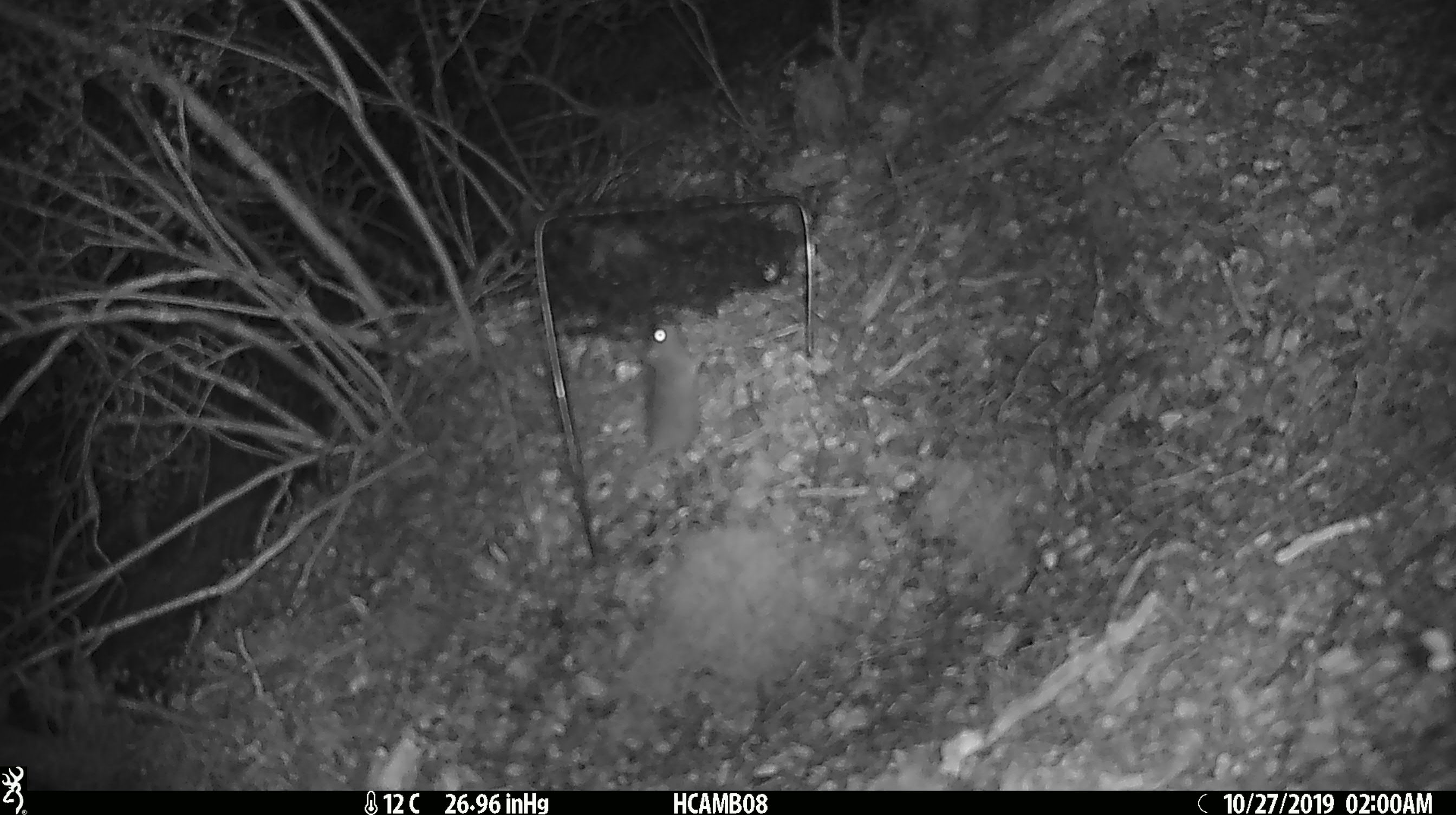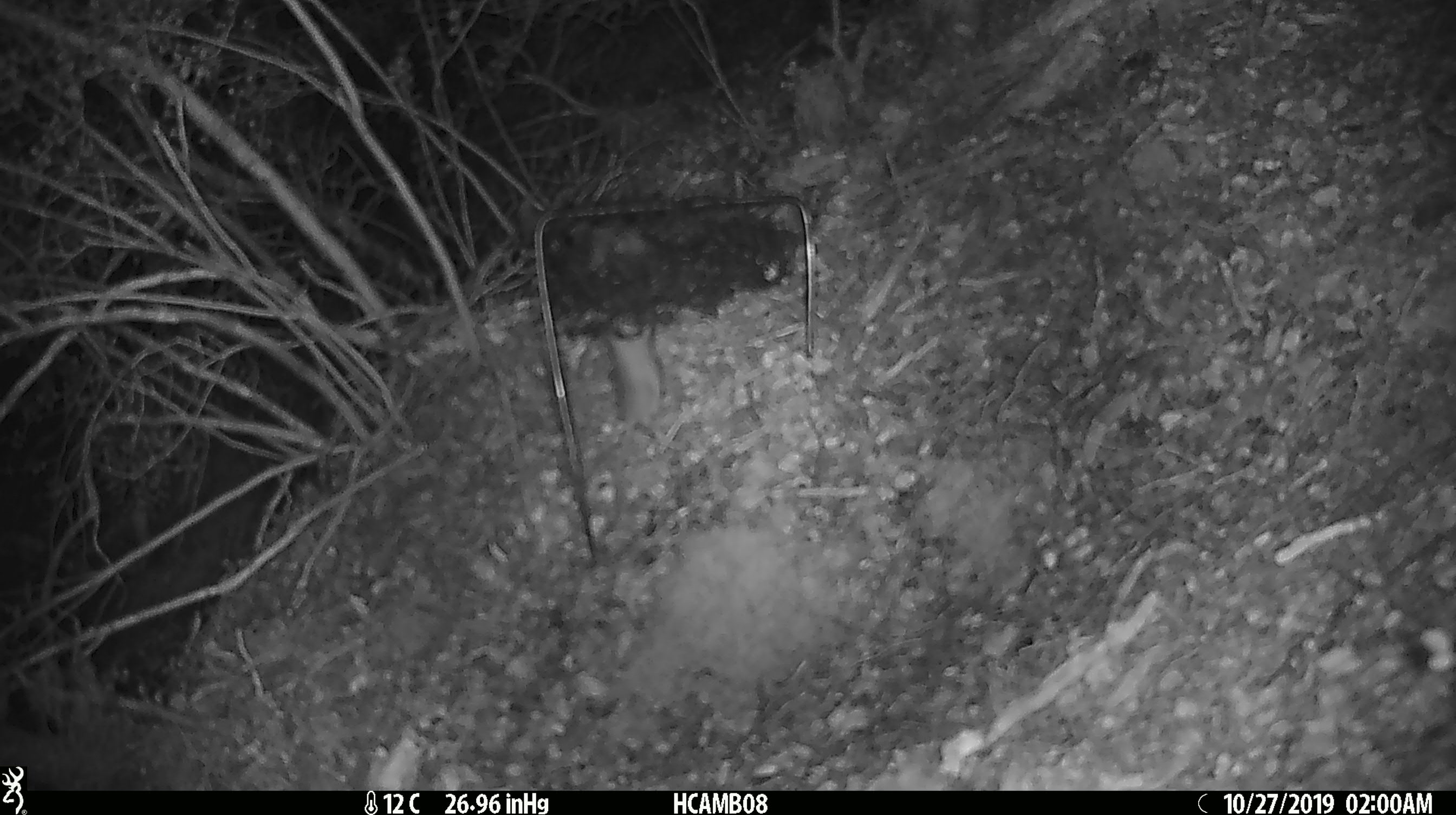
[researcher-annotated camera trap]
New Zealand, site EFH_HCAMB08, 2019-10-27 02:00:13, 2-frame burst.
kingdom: Animalia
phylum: Chordata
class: Mammalia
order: Rodentia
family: Muridae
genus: Mus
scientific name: Mus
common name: mouse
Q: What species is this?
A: Mouse (Mus).